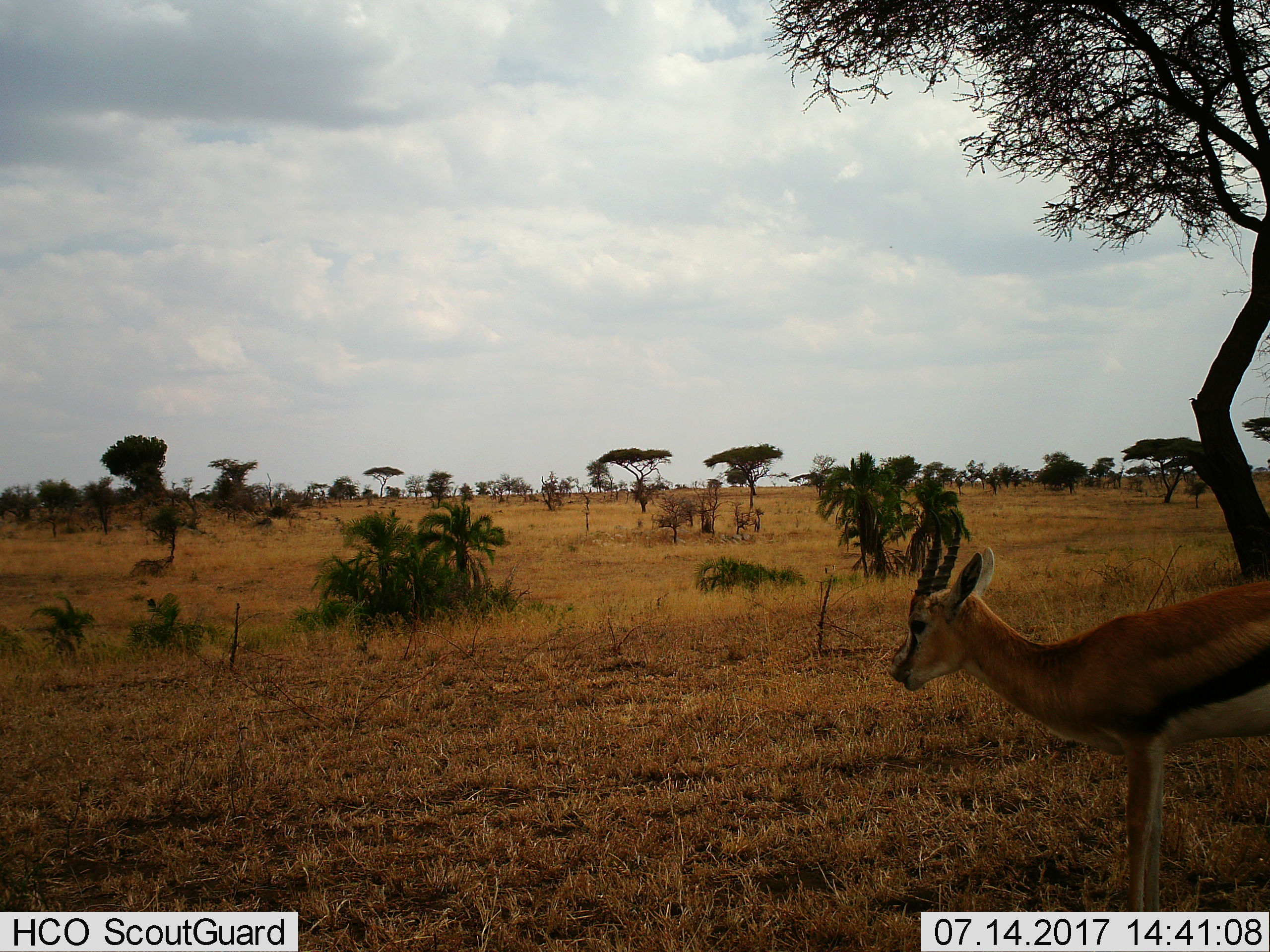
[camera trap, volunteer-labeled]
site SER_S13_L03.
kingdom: Animalia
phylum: Chordata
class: Mammalia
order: Artiodactyla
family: Bovidae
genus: Eudorcas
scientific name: Eudorcas thomsonii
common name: thomson's gazelle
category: gazellethomsons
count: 1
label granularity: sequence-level